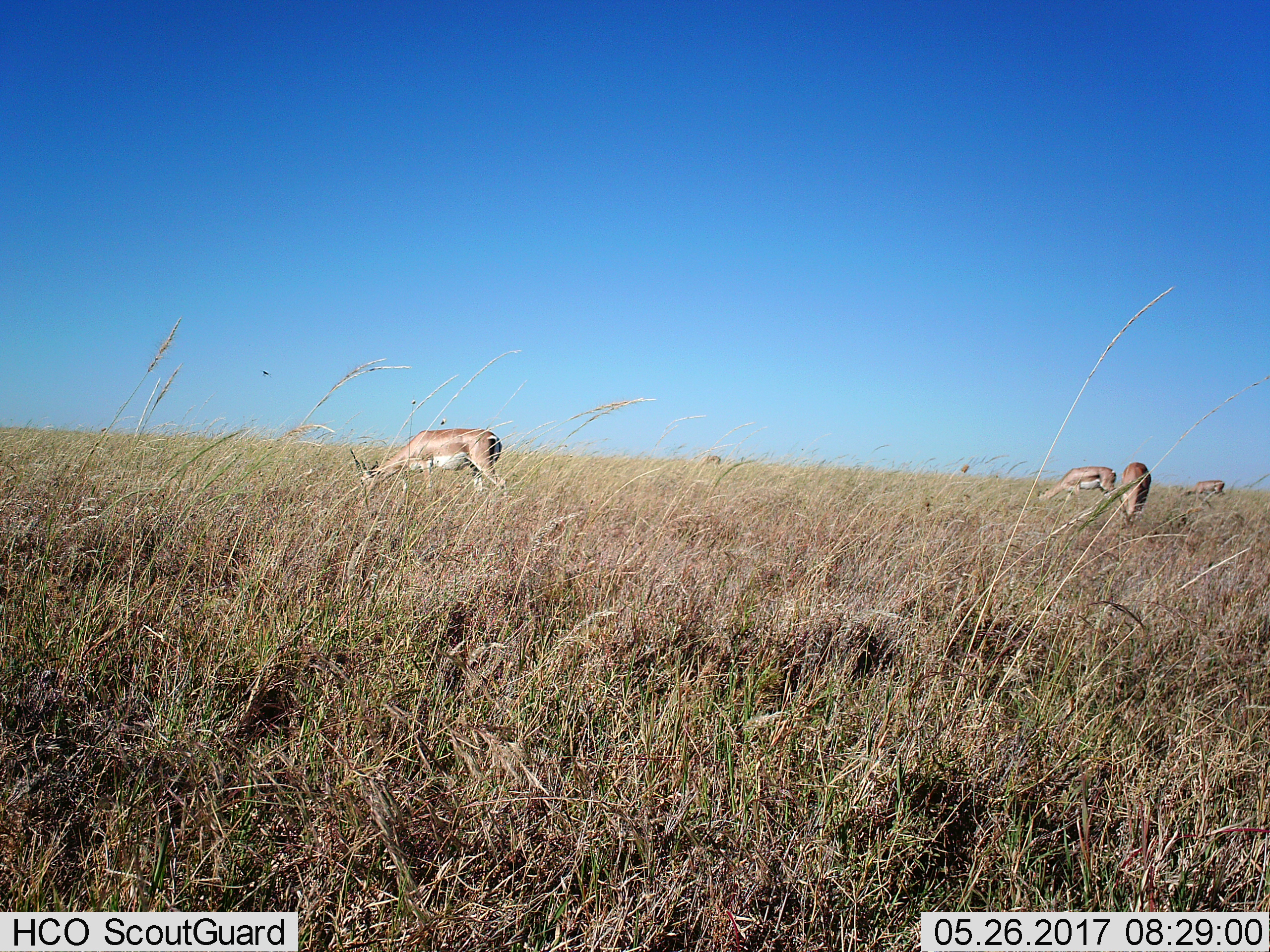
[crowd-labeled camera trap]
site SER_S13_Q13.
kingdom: Animalia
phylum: Chordata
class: Mammalia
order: Artiodactyla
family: Bovidae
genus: Nanger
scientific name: Nanger granti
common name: grant's gazelle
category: gazellegrants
Gazellegrants (grant's gazelle) (Nanger granti), count 4. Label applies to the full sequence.